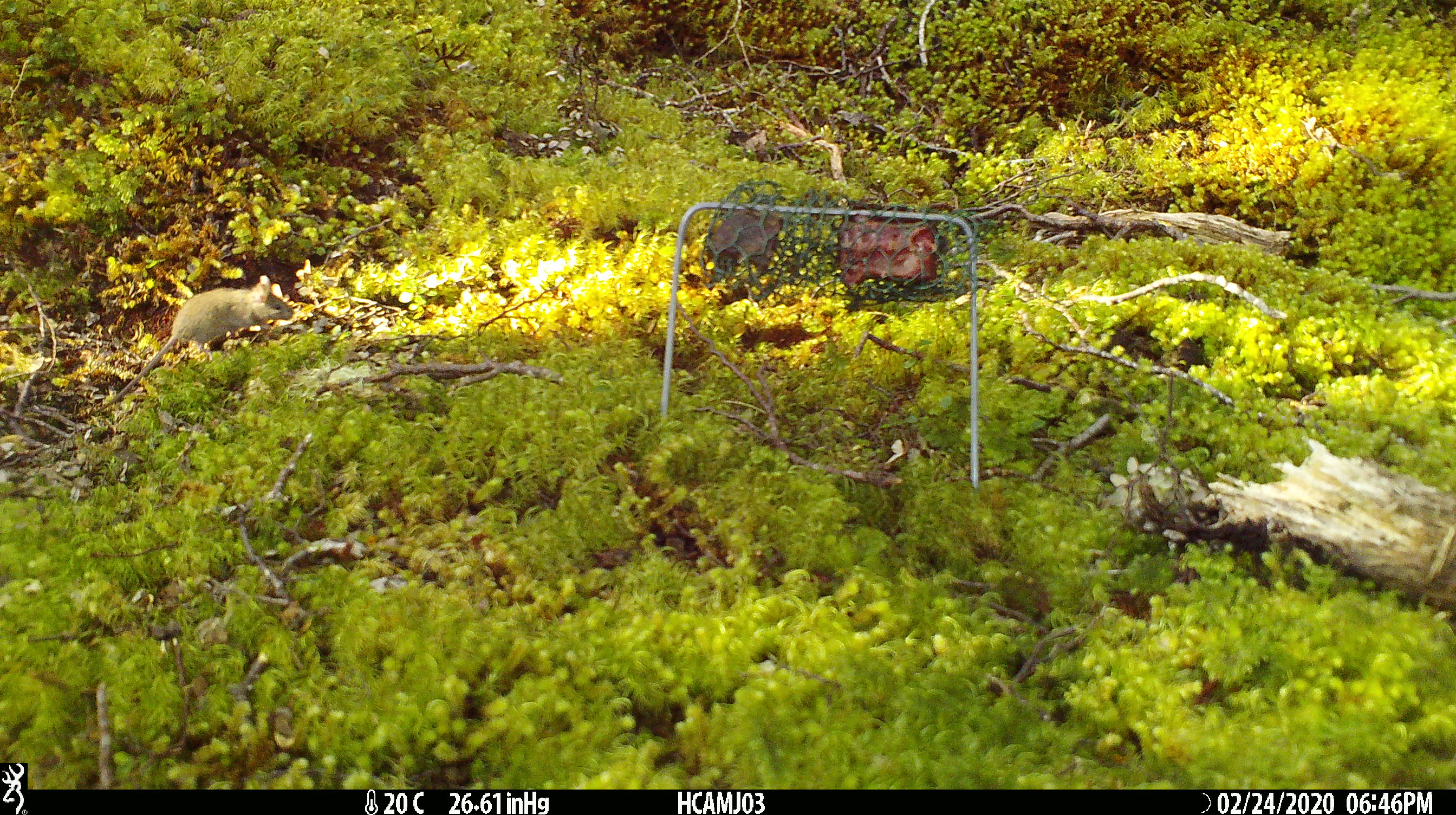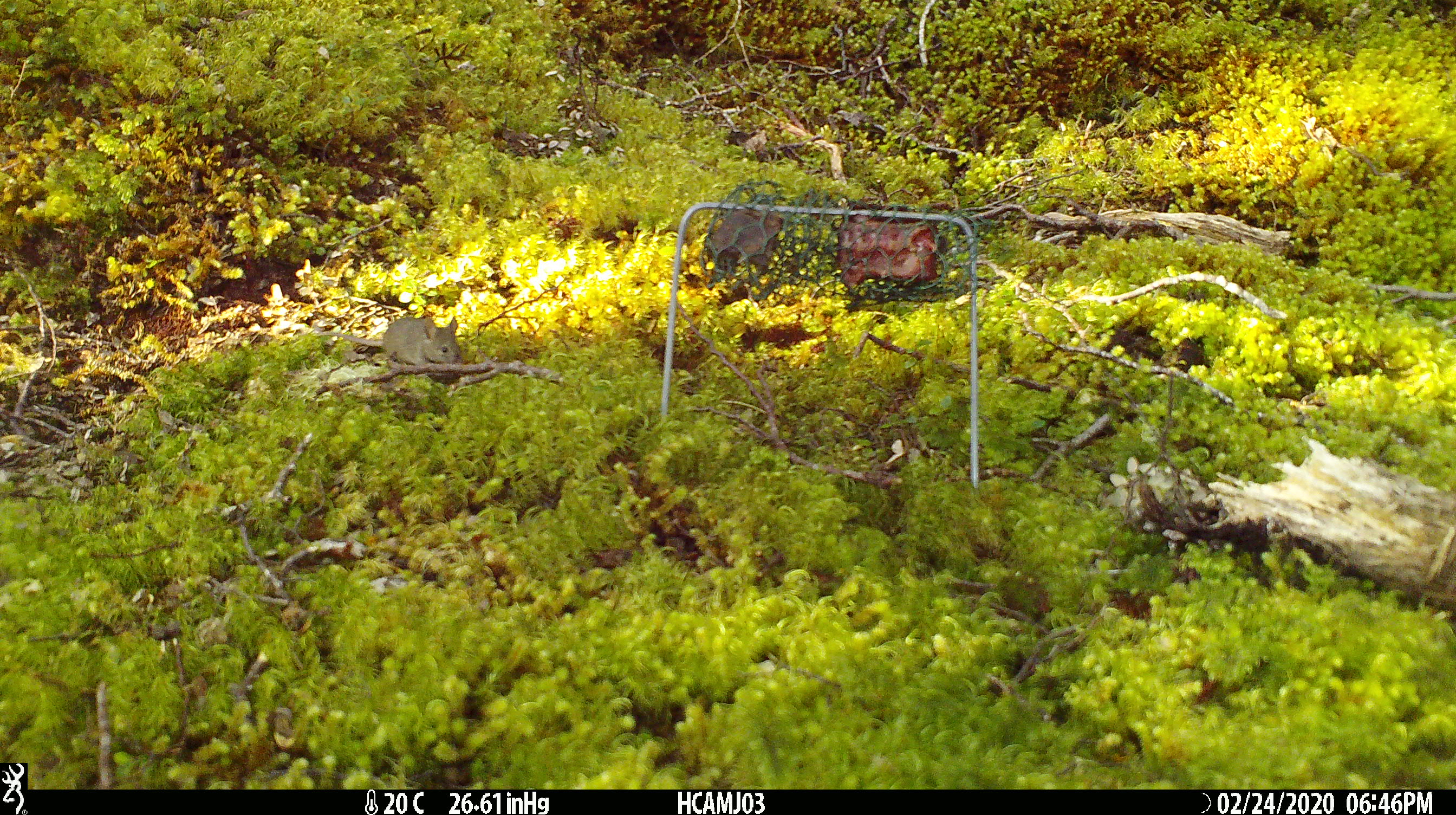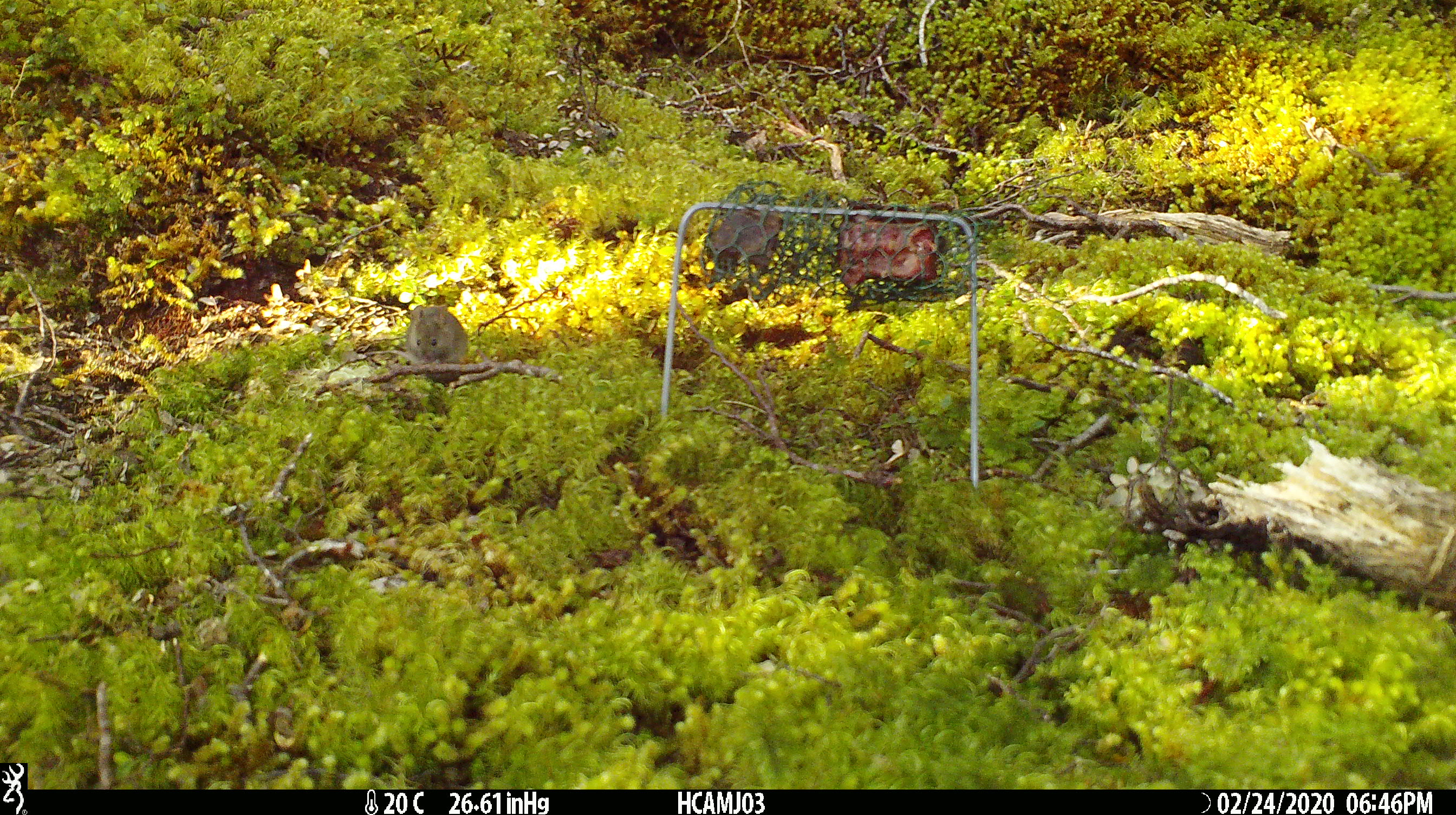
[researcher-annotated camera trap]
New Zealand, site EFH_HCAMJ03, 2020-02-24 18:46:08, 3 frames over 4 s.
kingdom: Animalia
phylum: Chordata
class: Mammalia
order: Rodentia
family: Muridae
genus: Mus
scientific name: Mus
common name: mouse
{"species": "mouse (Mus)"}